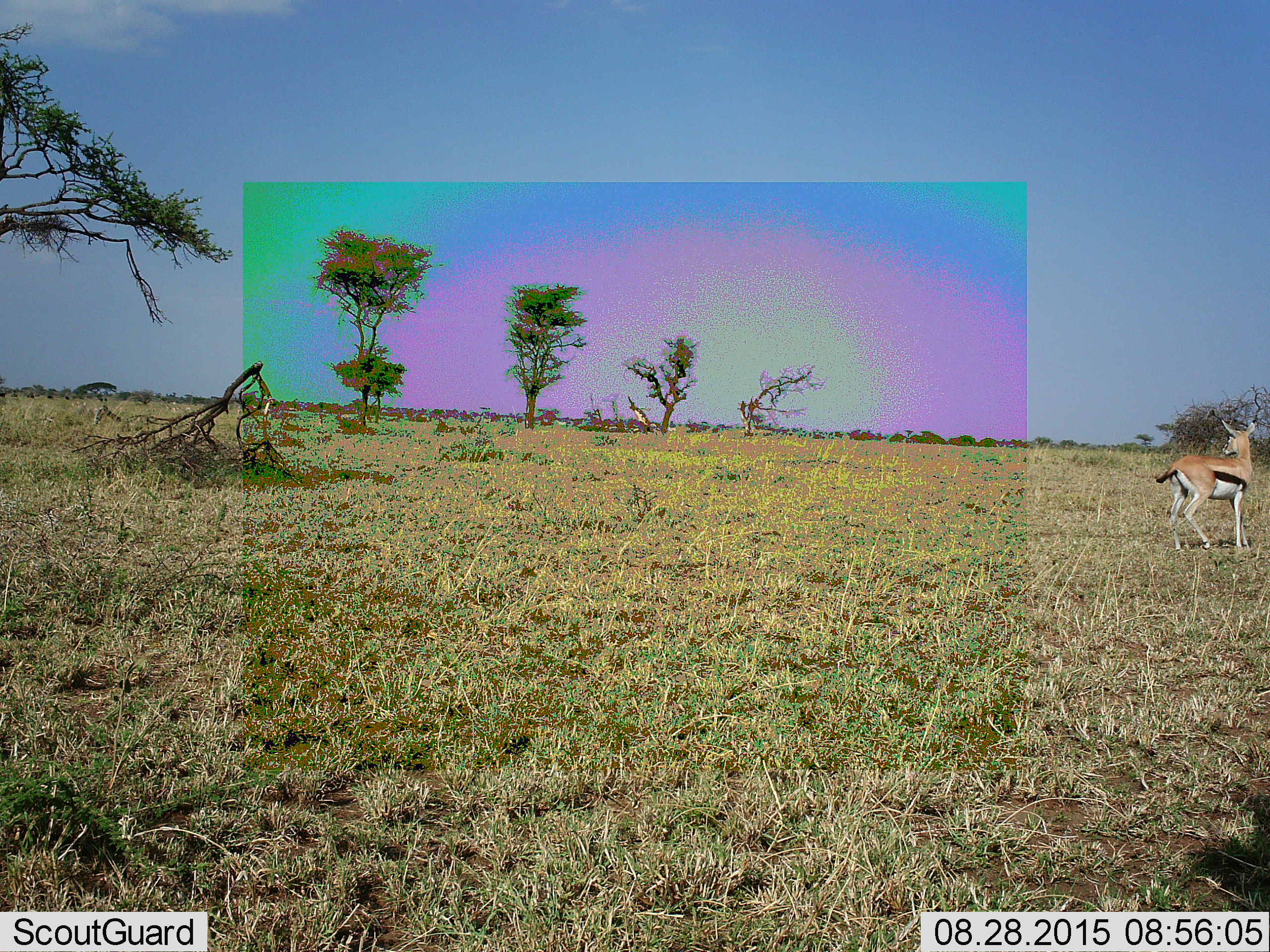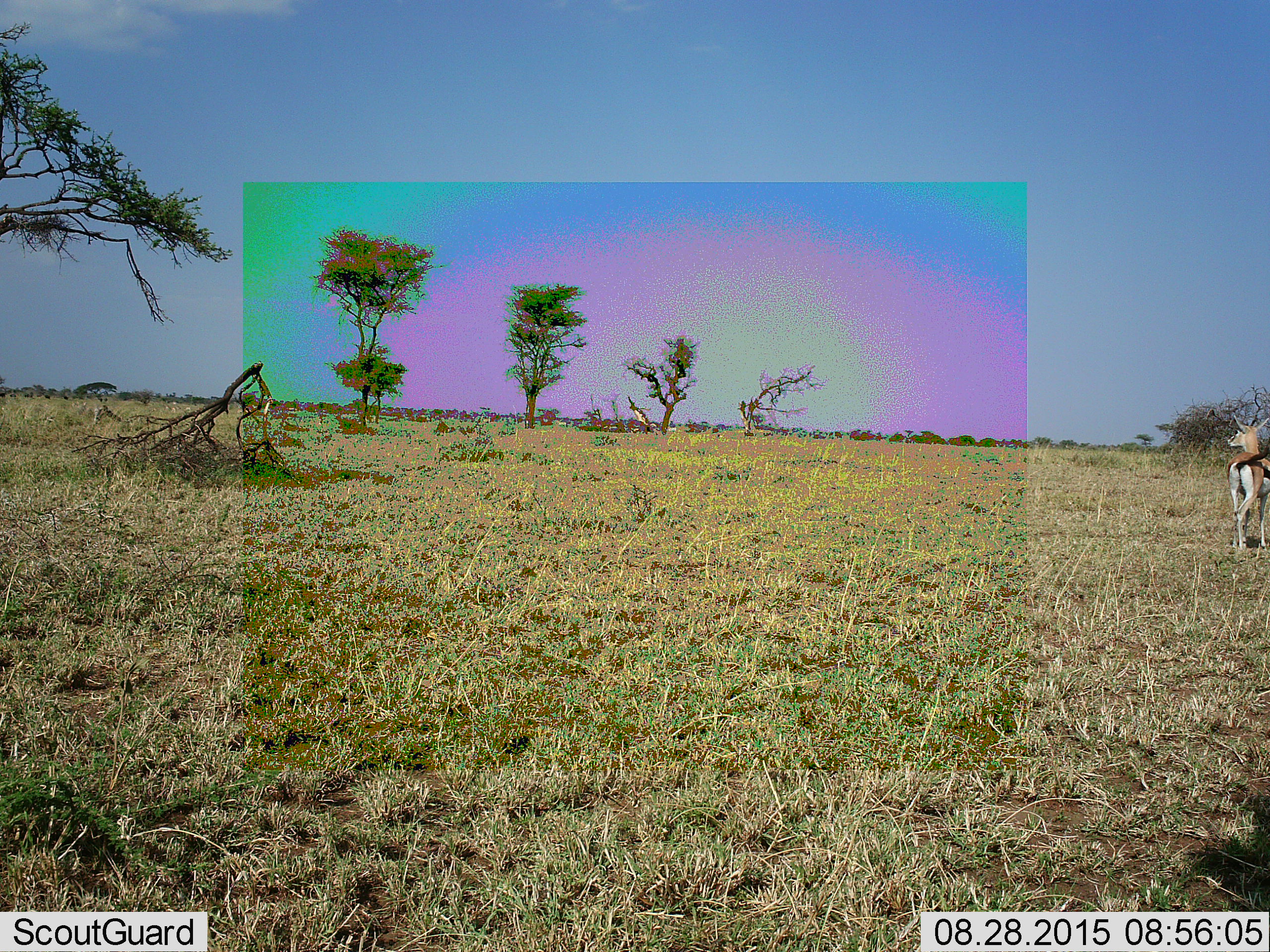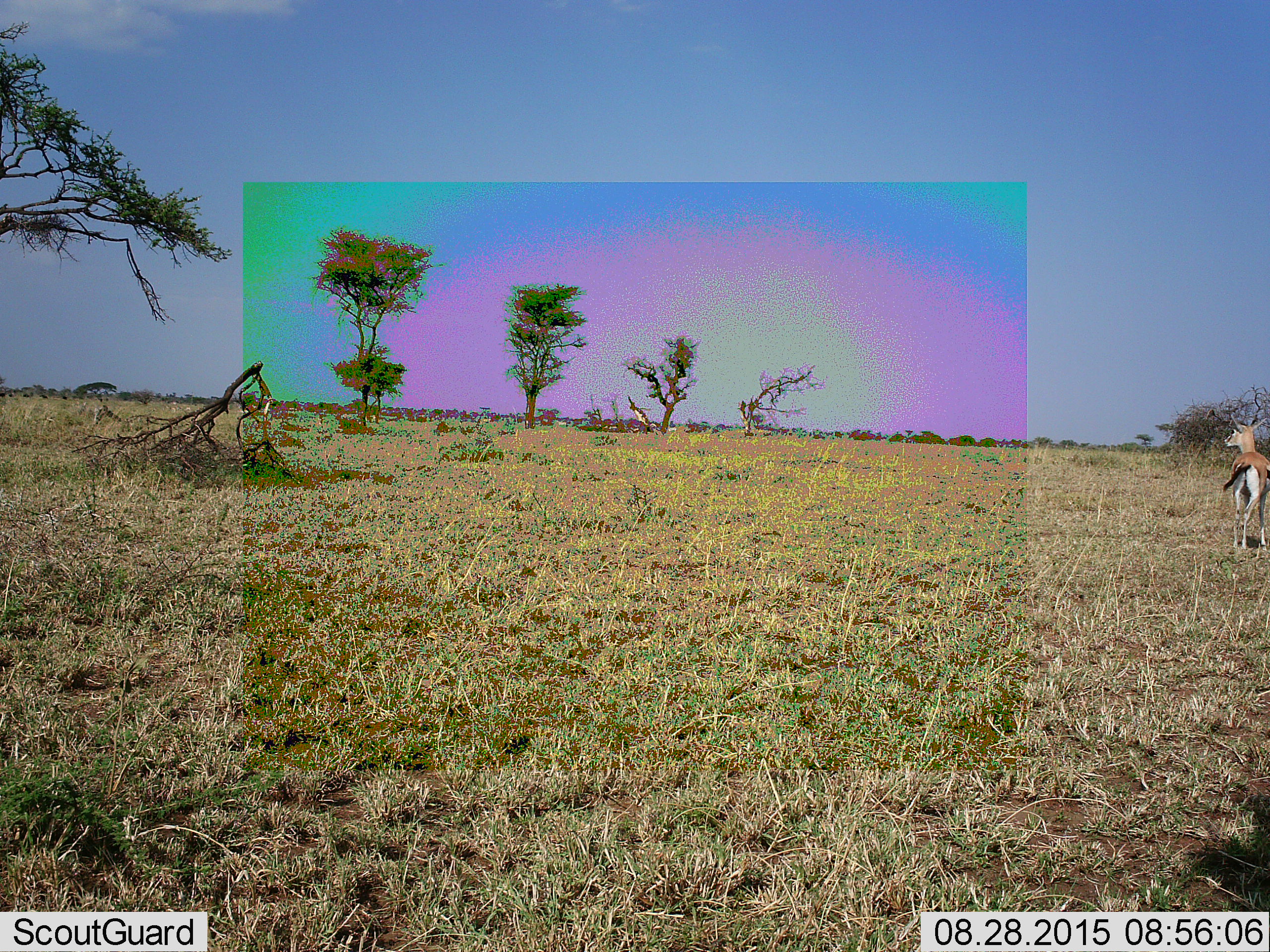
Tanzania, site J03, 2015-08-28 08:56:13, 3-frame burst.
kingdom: Animalia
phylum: Chordata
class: Mammalia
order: Artiodactyla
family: Bovidae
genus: Eudorcas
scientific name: Eudorcas thomsonii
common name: thomson's gazelle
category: gazellethomsons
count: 1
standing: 58%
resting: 0%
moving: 58%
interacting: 0%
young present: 0%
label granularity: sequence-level